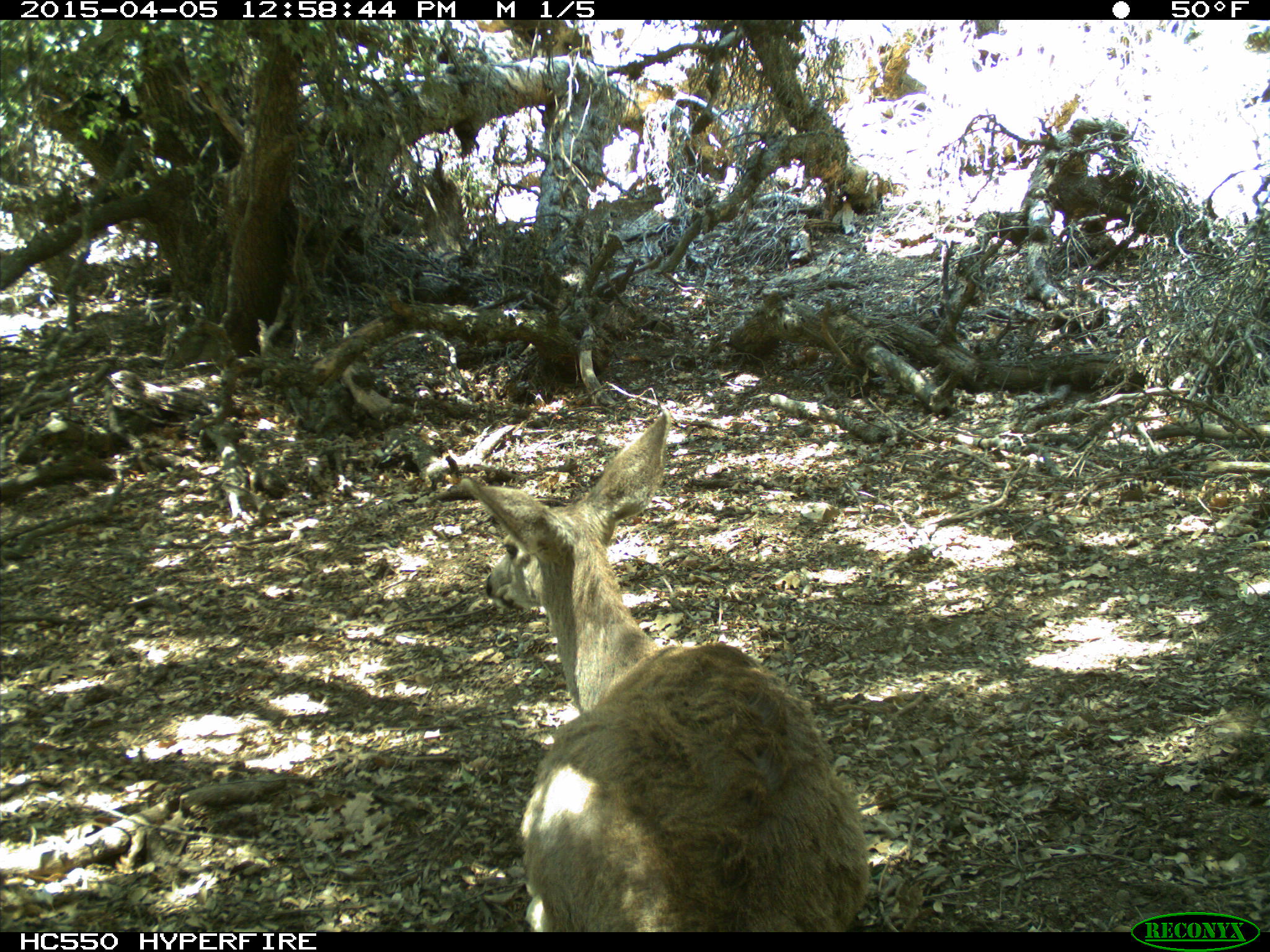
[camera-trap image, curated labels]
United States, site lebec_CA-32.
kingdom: Animalia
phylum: Chordata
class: Mammalia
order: Artiodactyla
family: Cervidae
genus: Odocoileus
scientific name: Odocoileus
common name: deer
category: unidentified deer